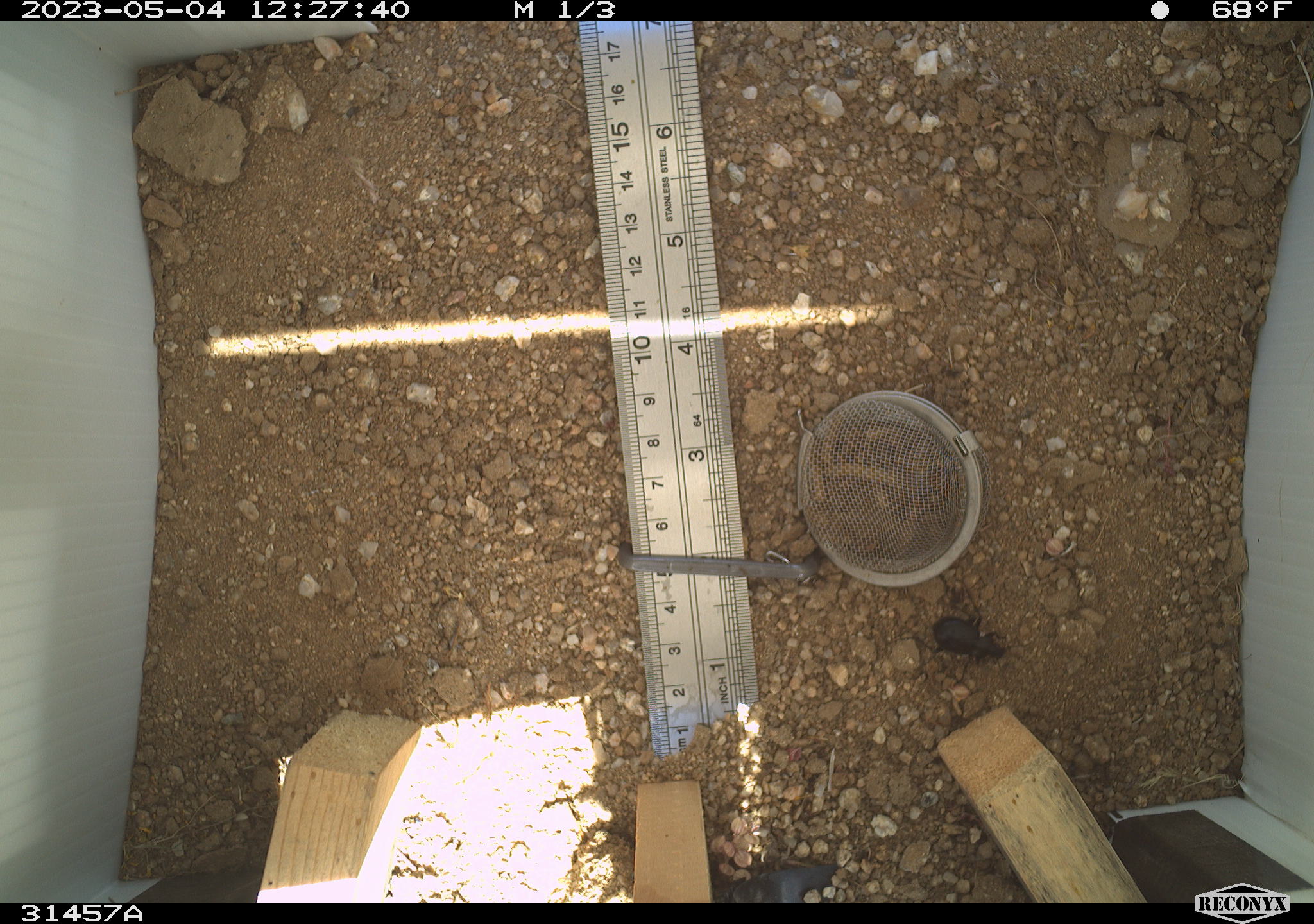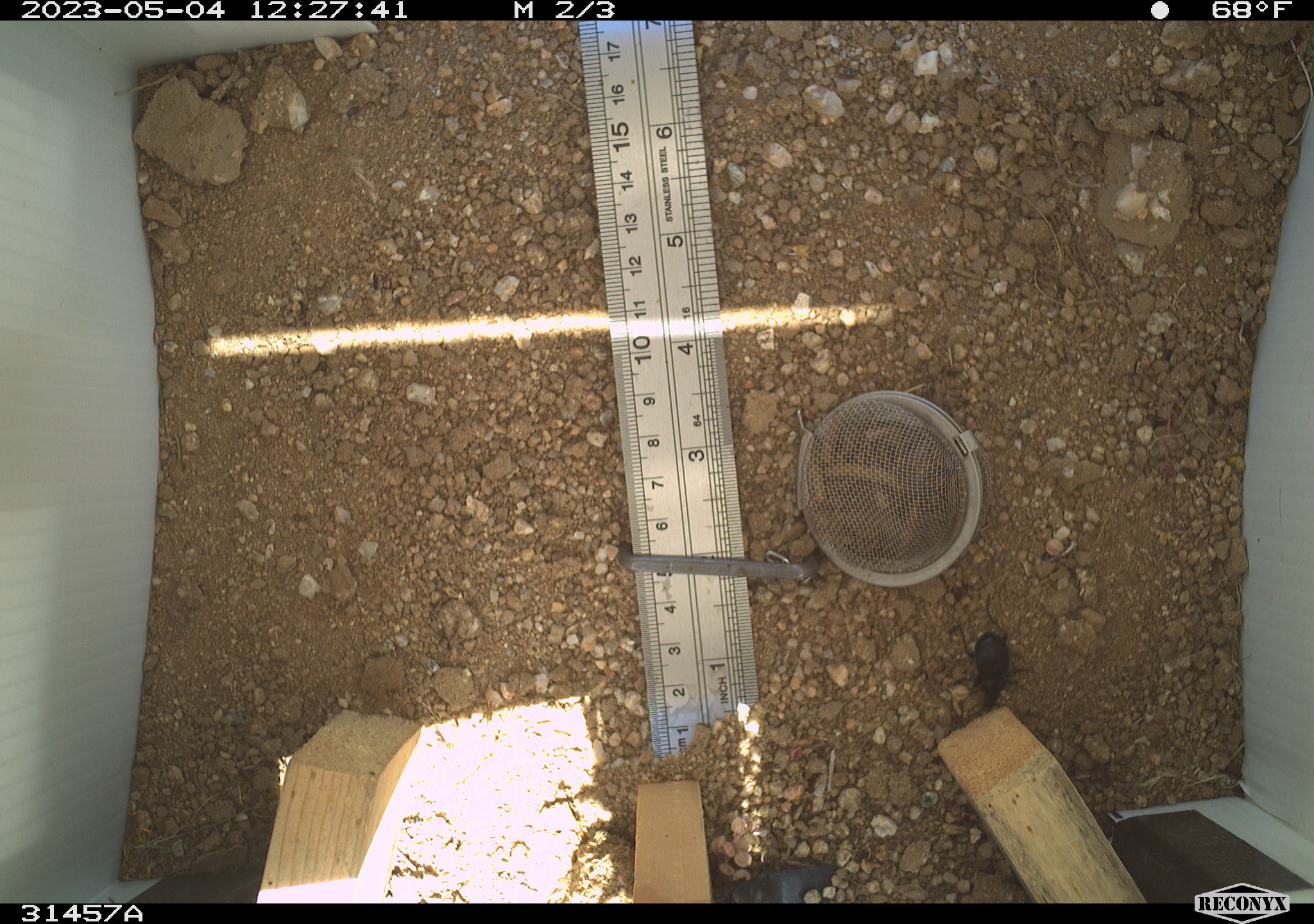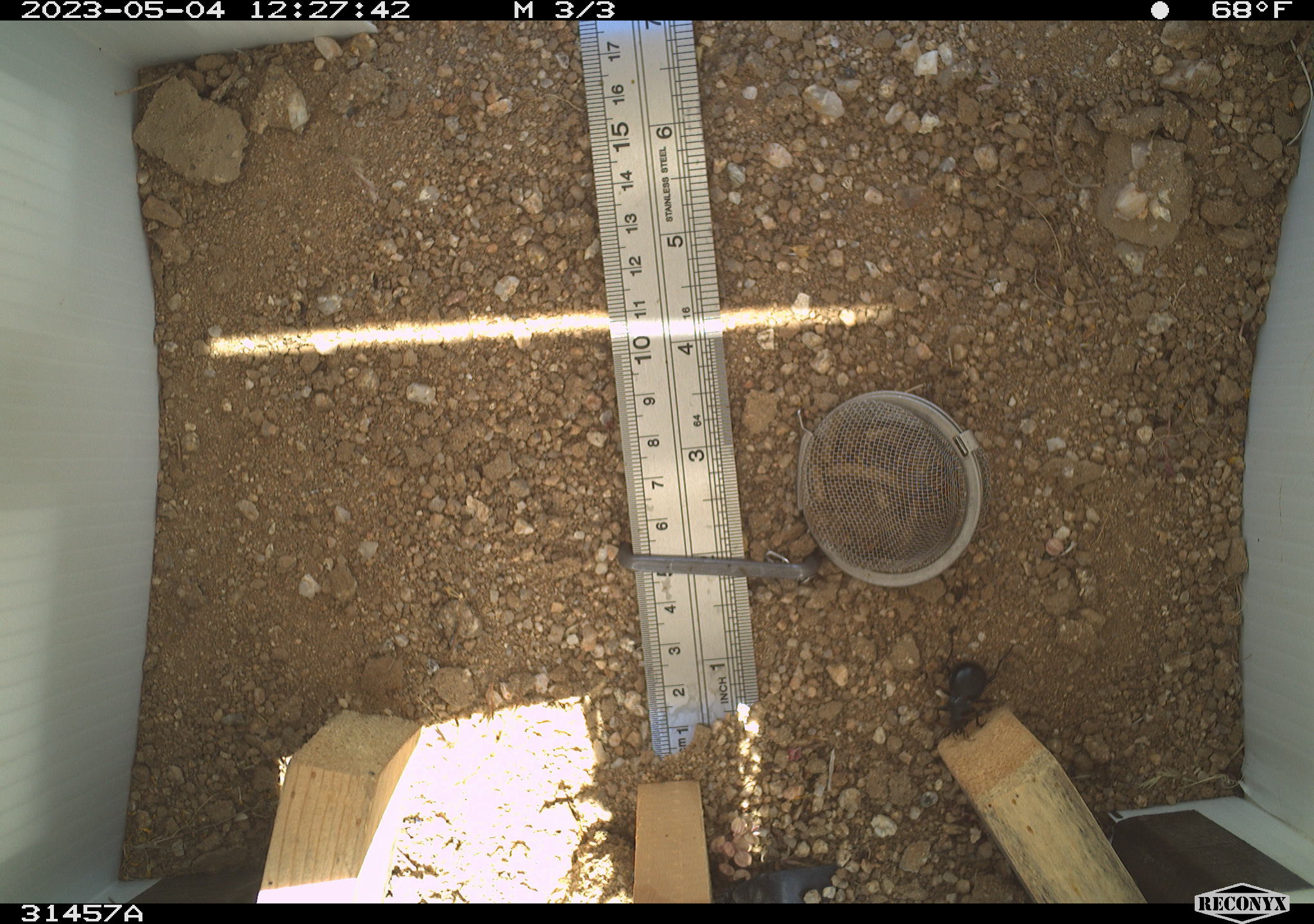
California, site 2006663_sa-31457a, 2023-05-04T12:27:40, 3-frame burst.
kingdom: Animalia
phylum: Arthropoda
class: Insecta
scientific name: Insecta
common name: insect